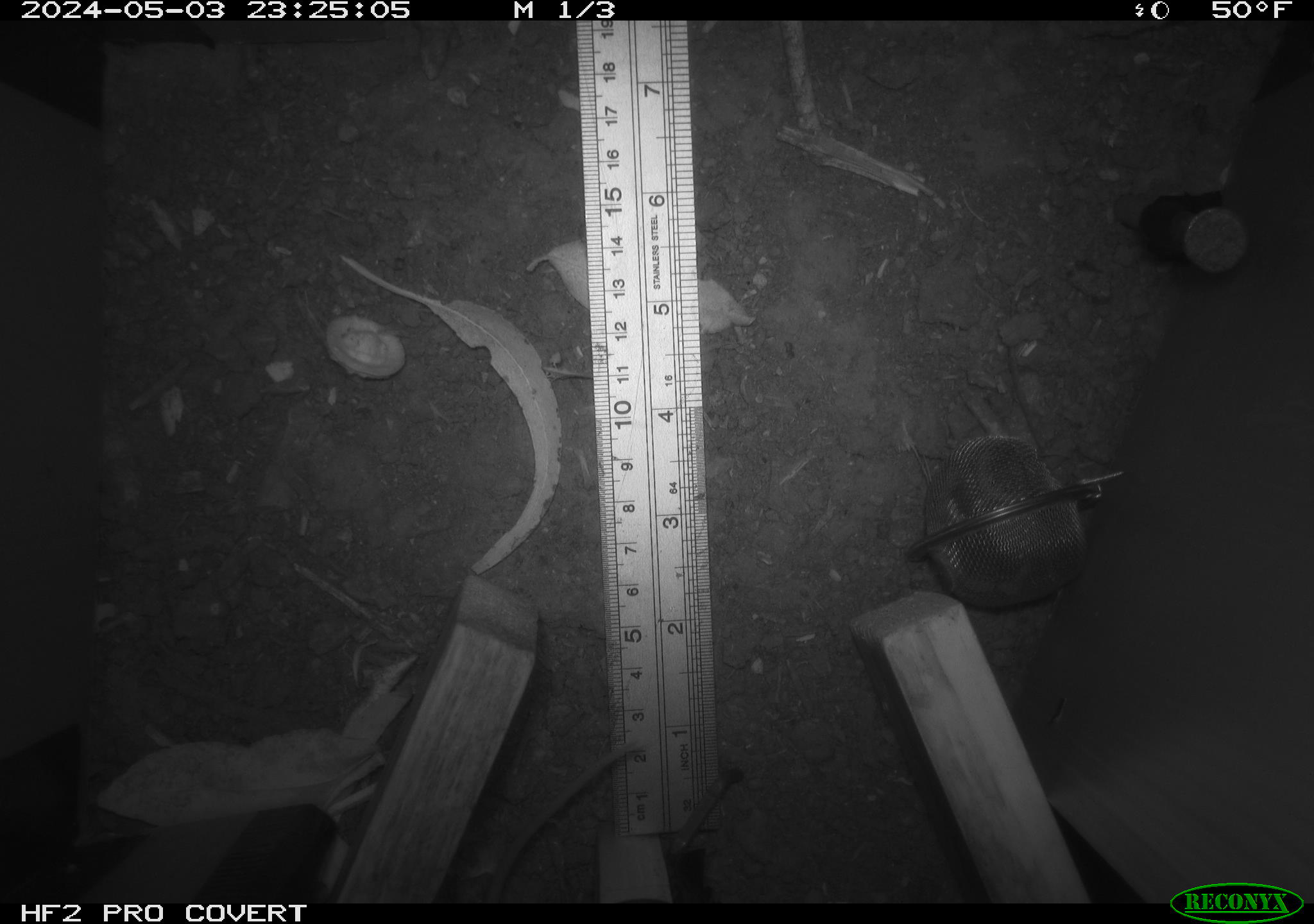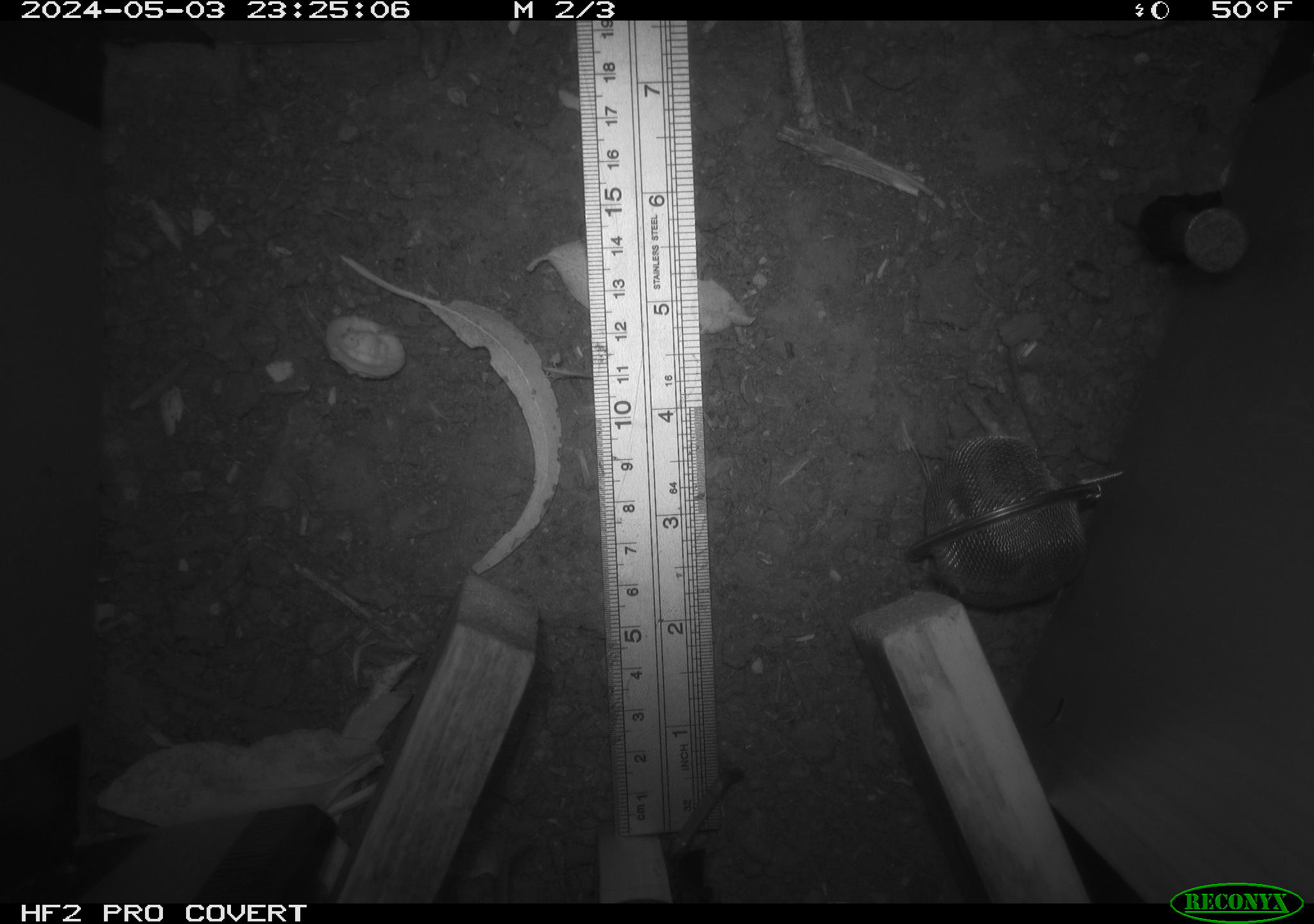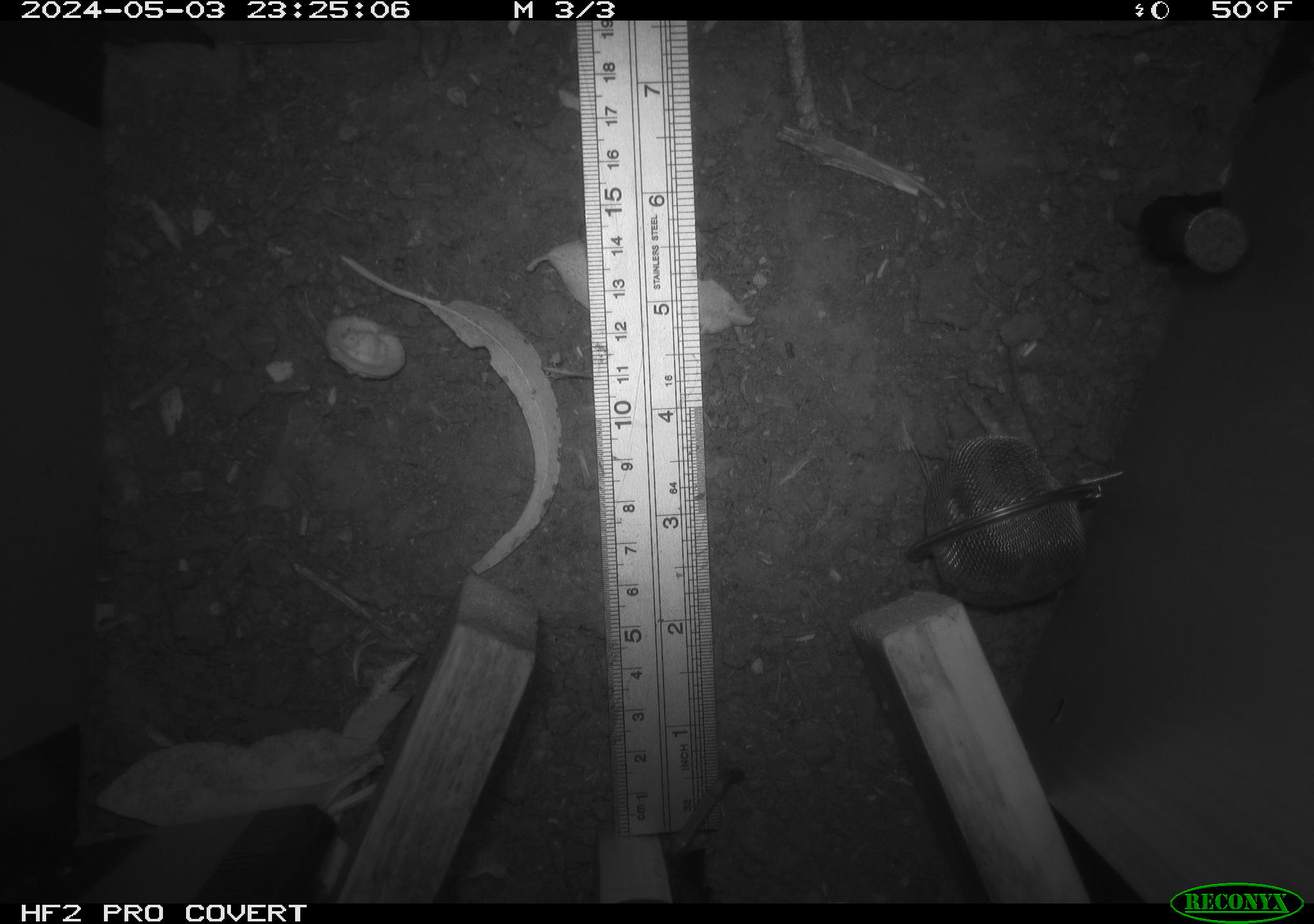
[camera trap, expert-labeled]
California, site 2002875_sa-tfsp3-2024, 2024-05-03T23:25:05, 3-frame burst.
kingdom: Animalia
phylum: Chordata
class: Mammalia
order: Rodentia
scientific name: Rodentia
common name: rodent